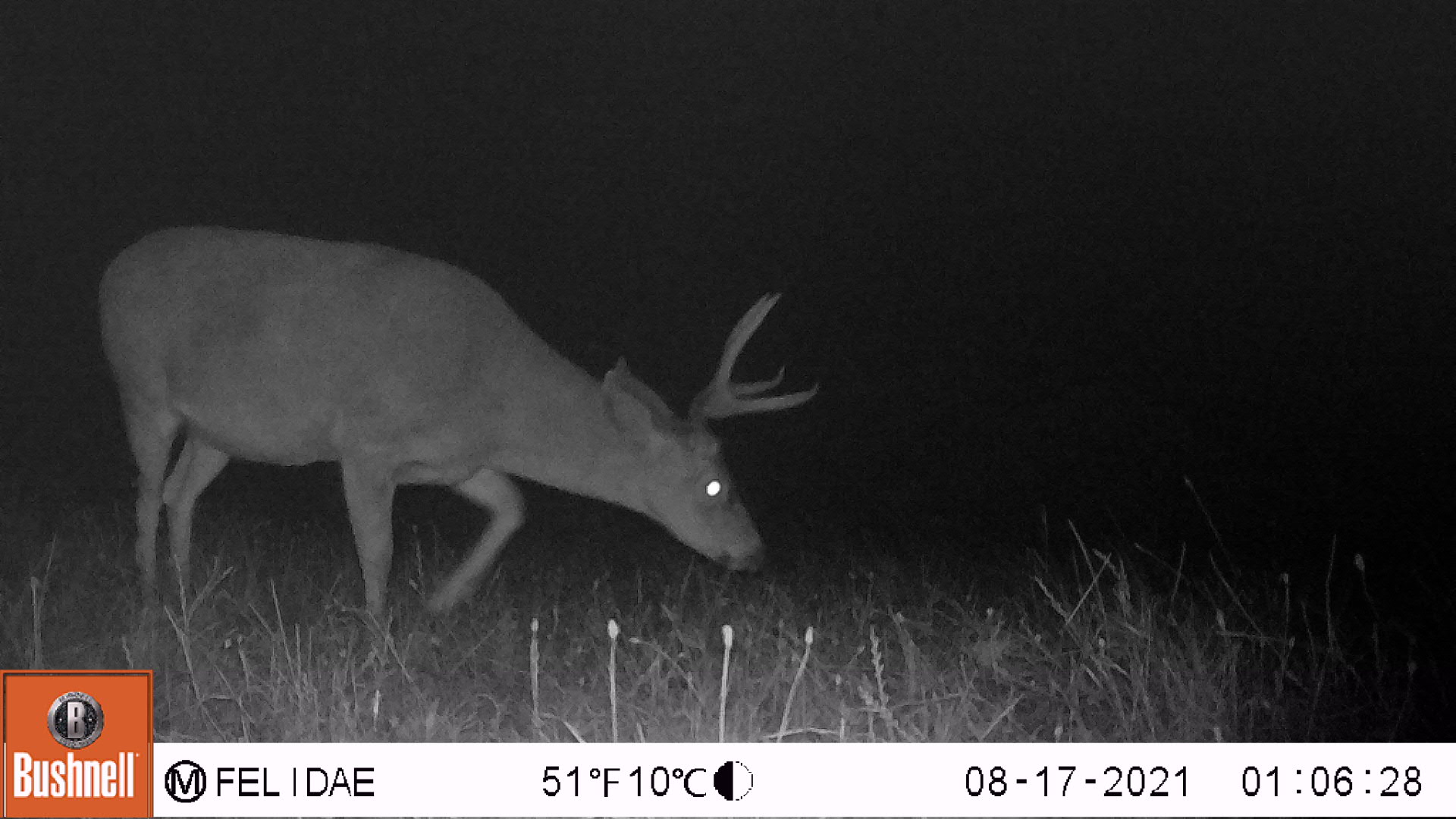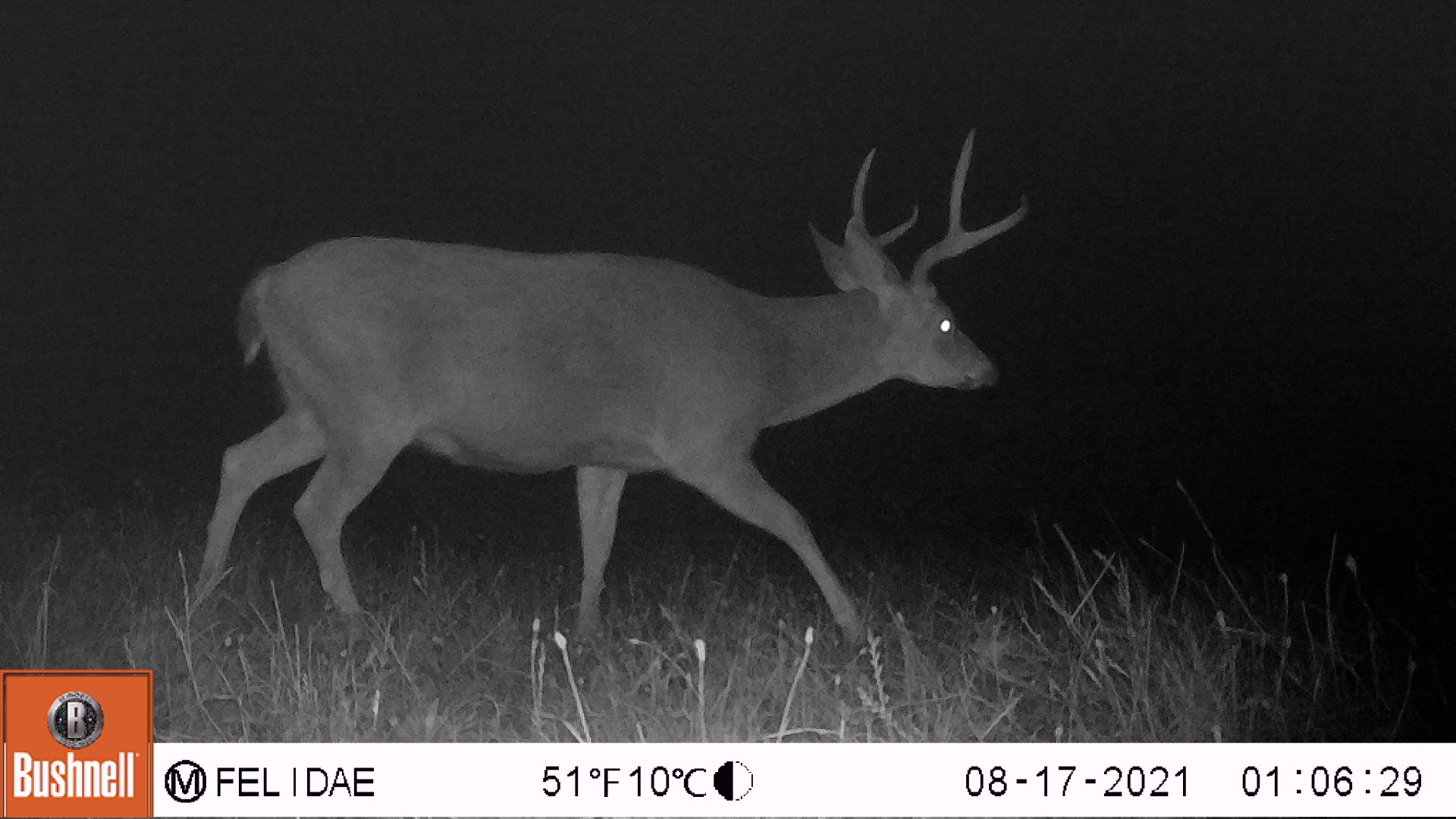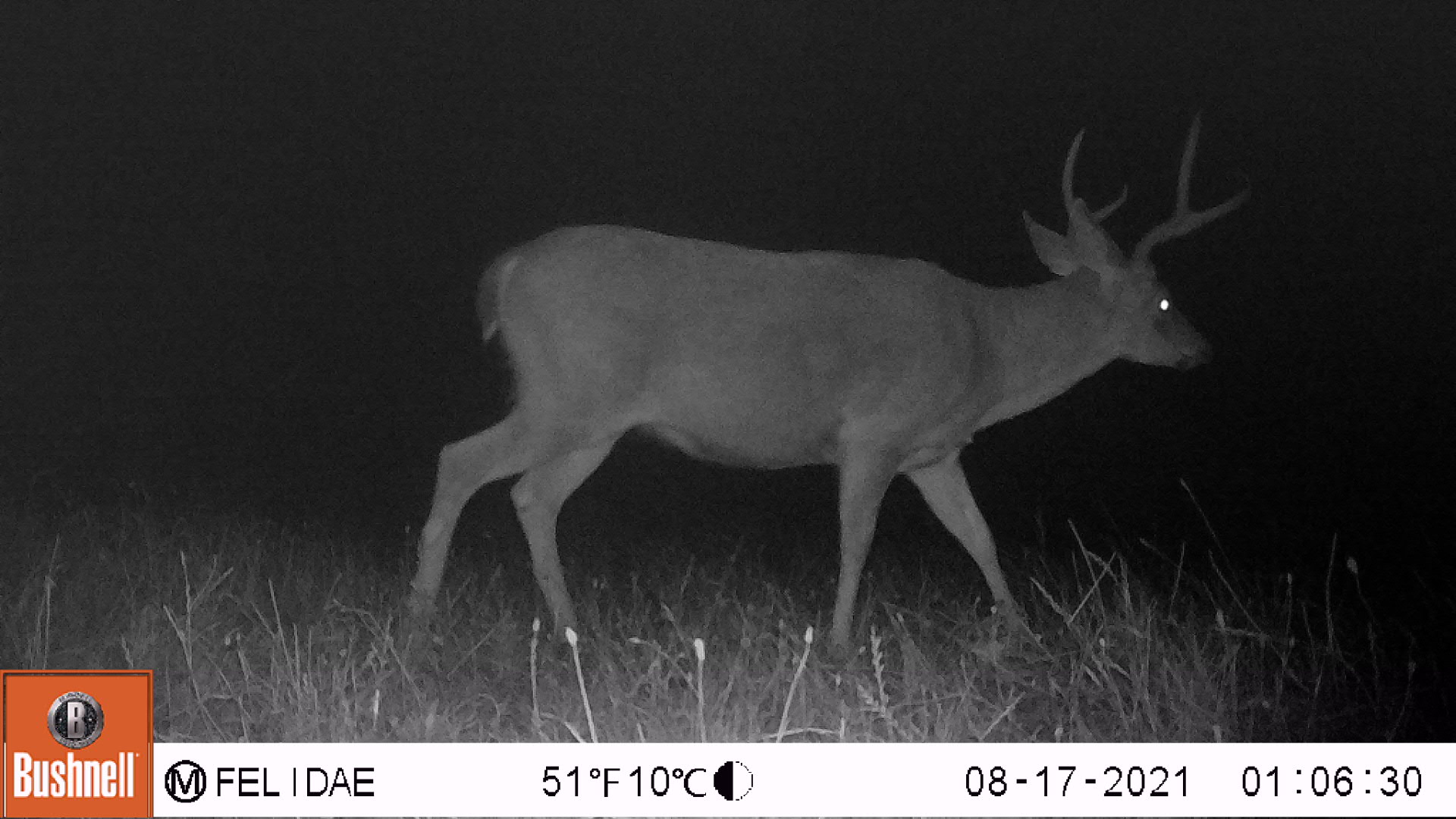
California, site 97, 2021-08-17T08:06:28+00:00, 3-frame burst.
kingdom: Animalia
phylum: Chordata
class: Mammalia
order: Artiodactyla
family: Cervidae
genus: Odocoileus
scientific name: Odocoileus hemionus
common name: mule deer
Mule deer (Odocoileus hemionus).